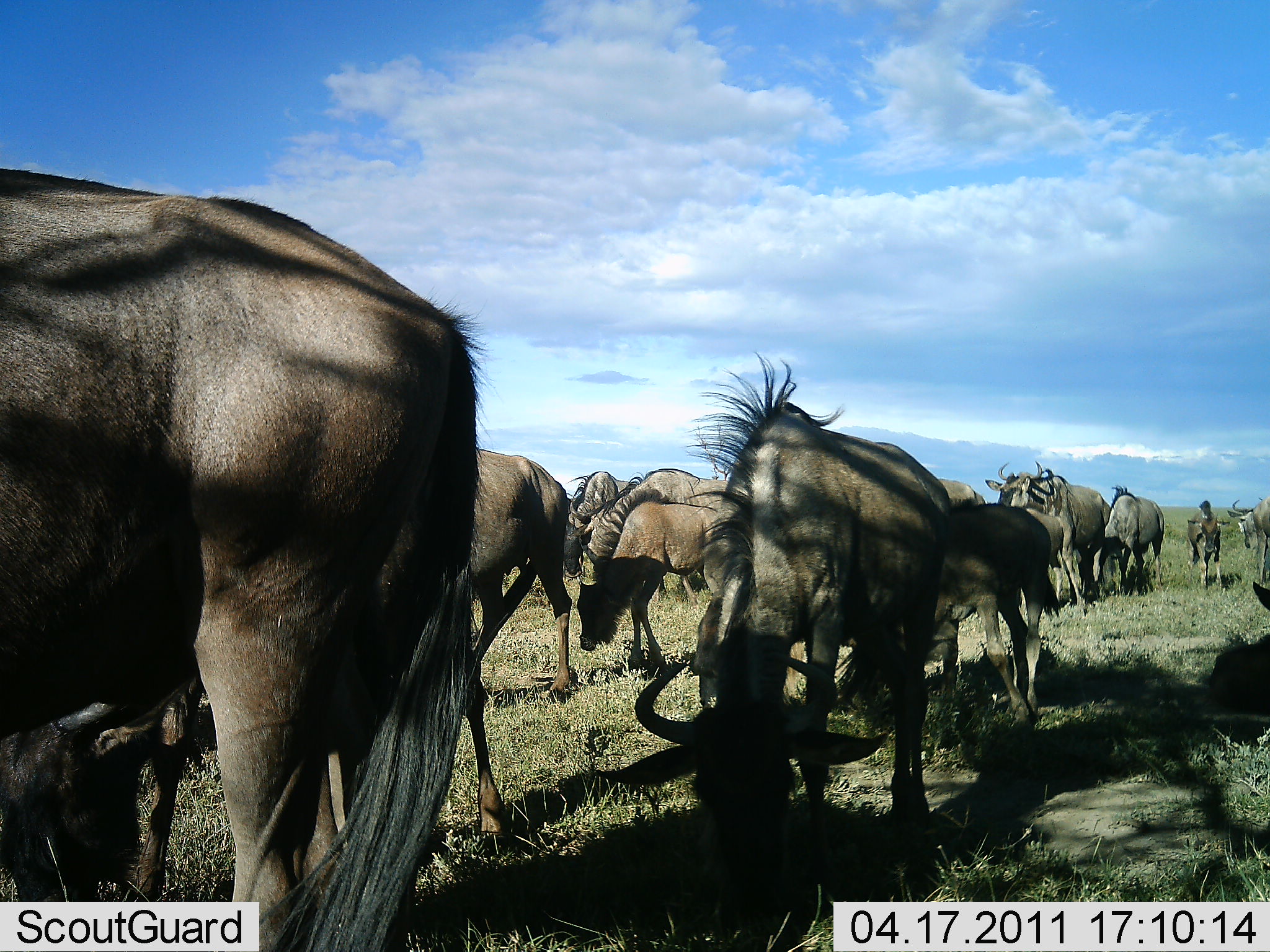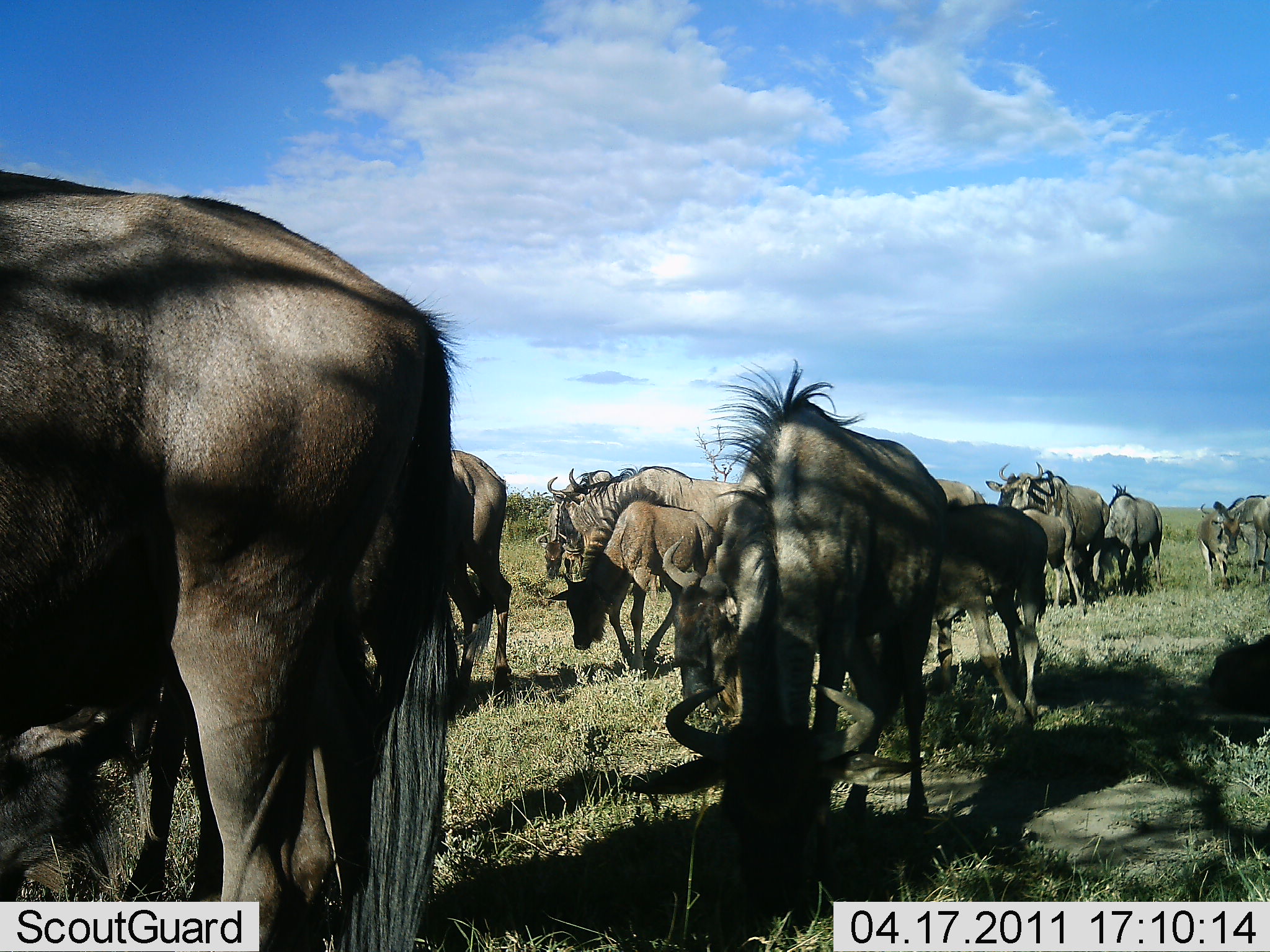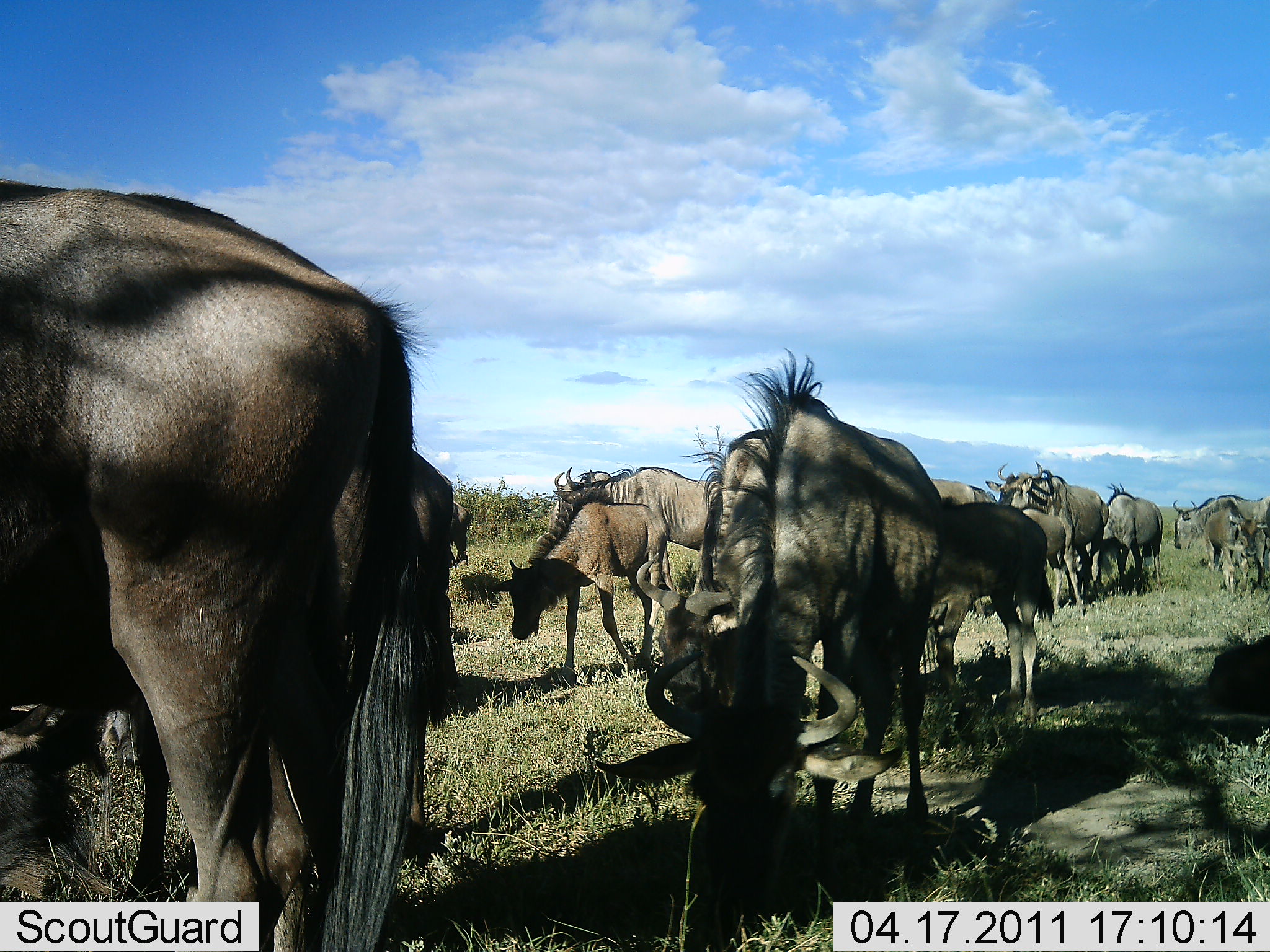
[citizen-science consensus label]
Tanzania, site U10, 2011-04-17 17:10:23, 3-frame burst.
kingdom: Animalia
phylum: Chordata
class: Mammalia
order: Artiodactyla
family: Bovidae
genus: Connochaetes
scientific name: Connochaetes taurinus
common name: blue wildebeest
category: wildebeest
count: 11-50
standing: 50%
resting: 8%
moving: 67%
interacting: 0%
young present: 25%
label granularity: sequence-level